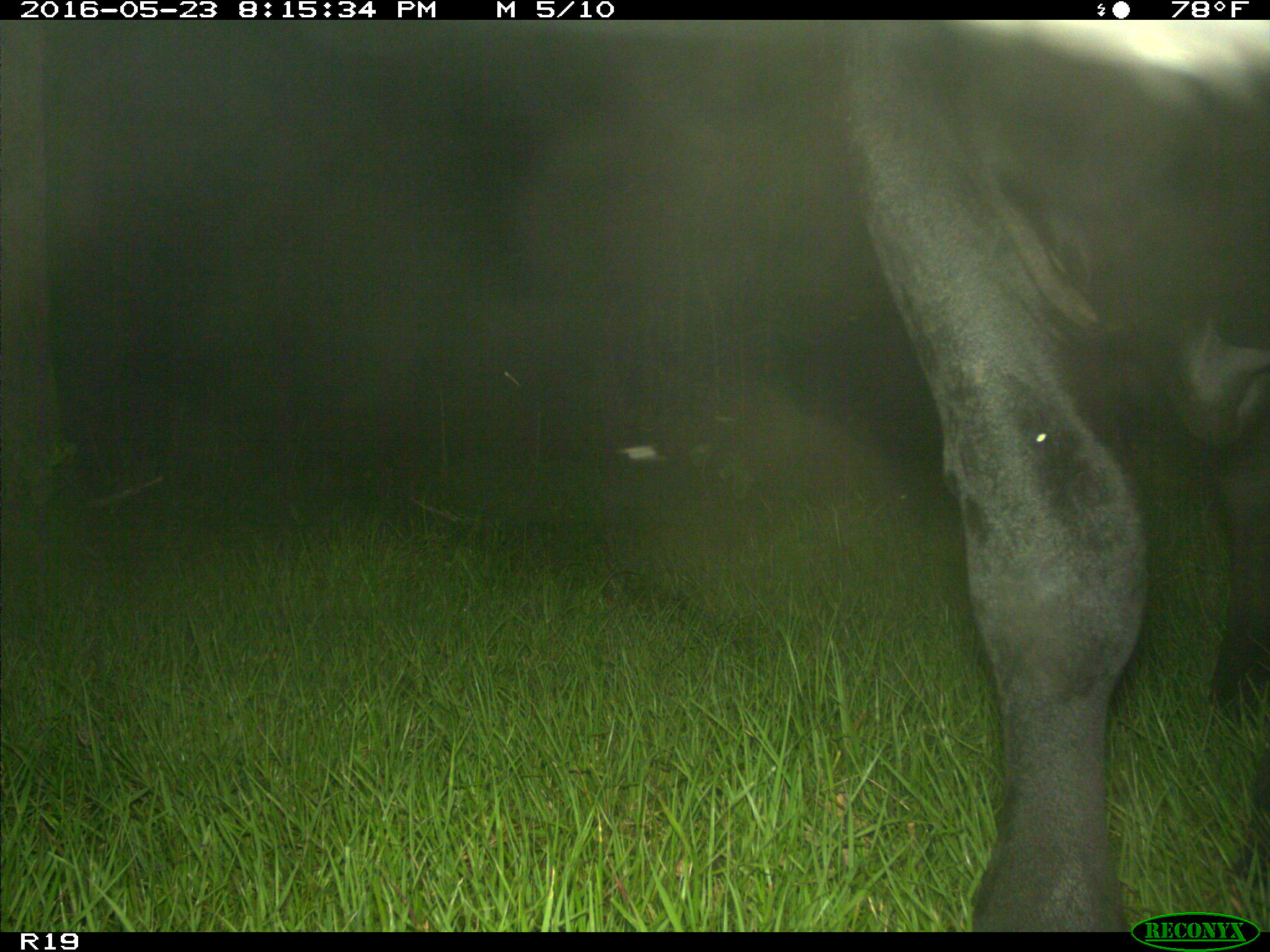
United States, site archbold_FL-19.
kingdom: Animalia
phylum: Chordata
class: Mammalia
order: Artiodactyla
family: Bovidae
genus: Bos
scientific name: Bos taurus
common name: domestic cow